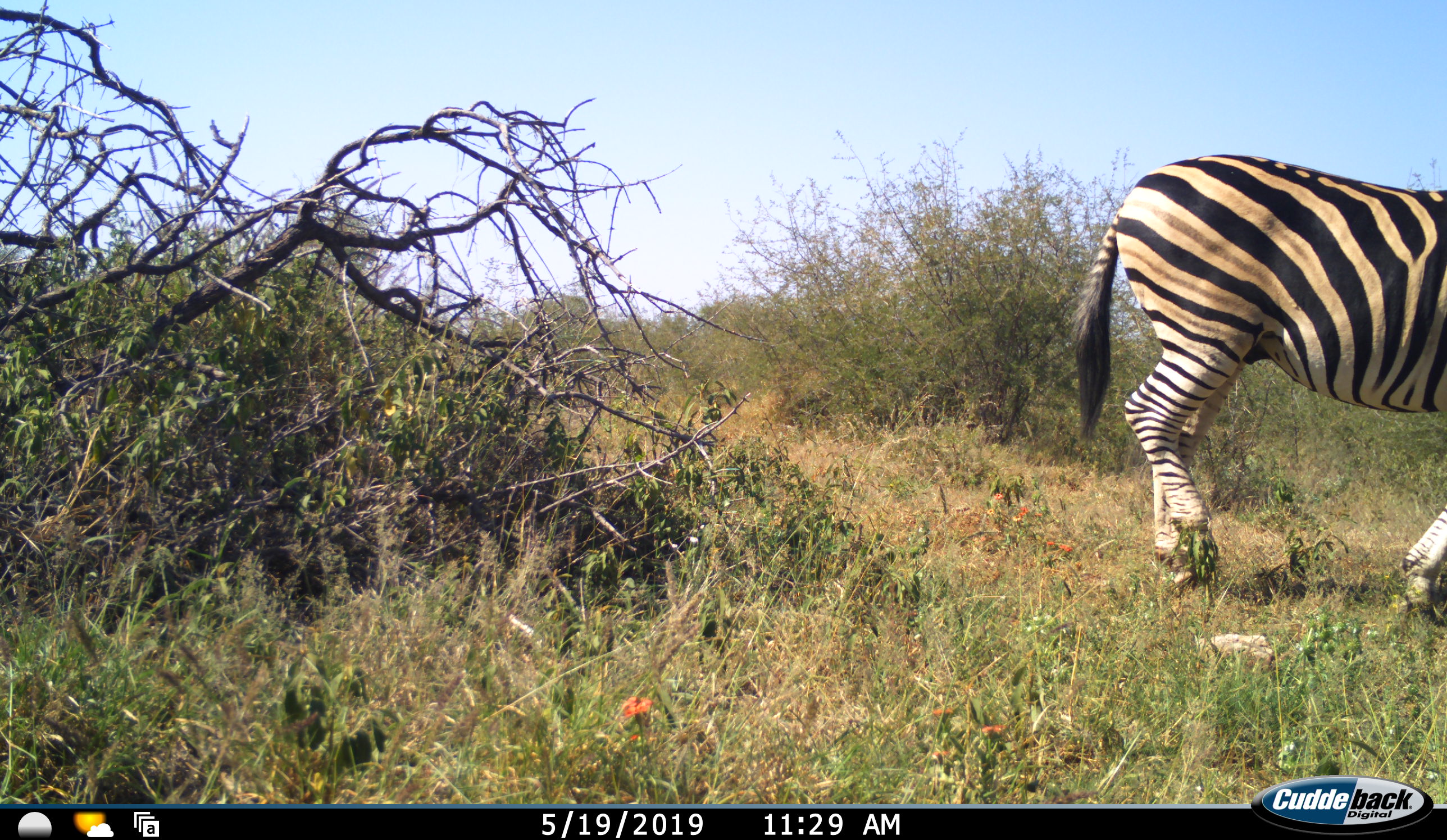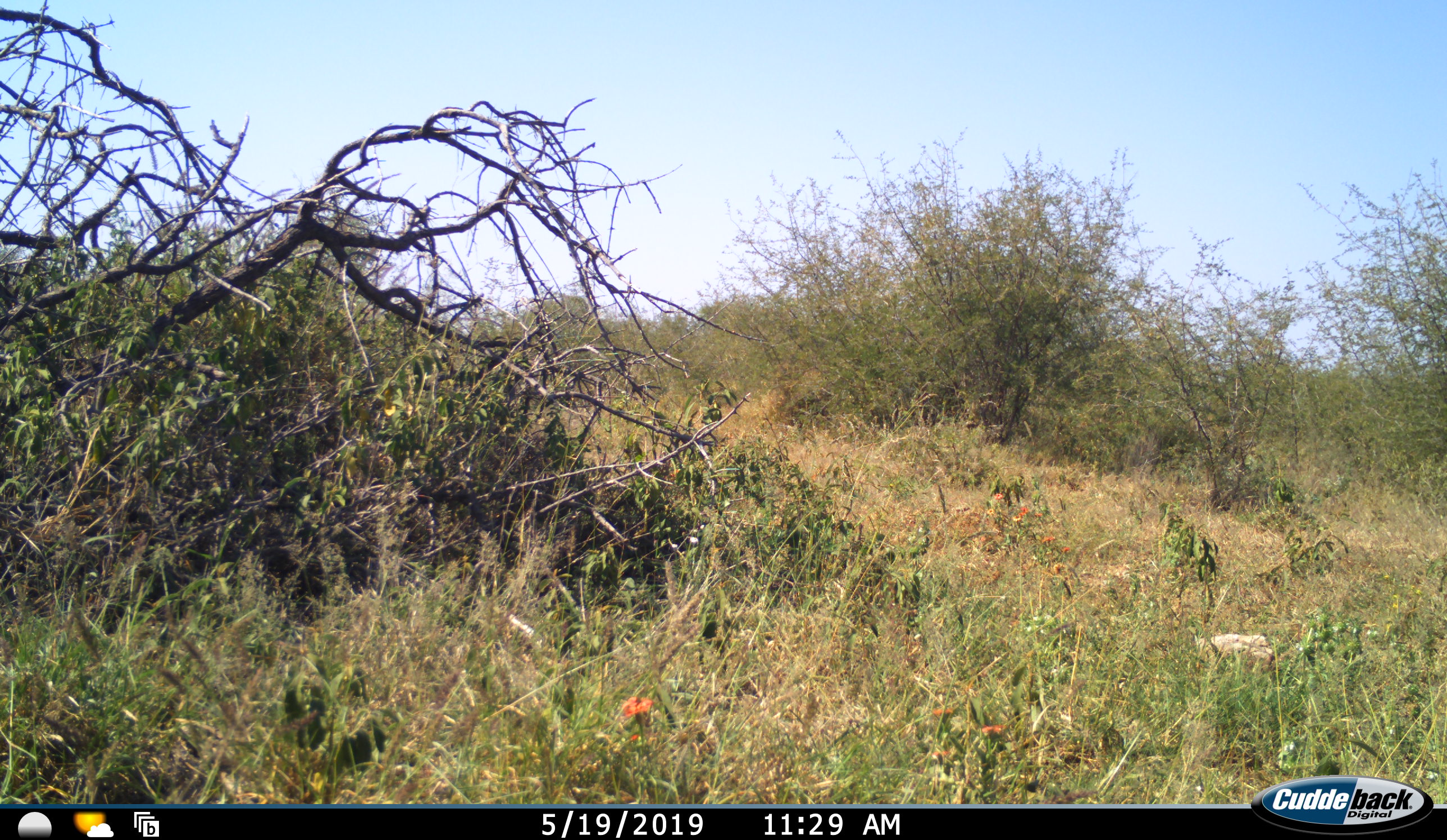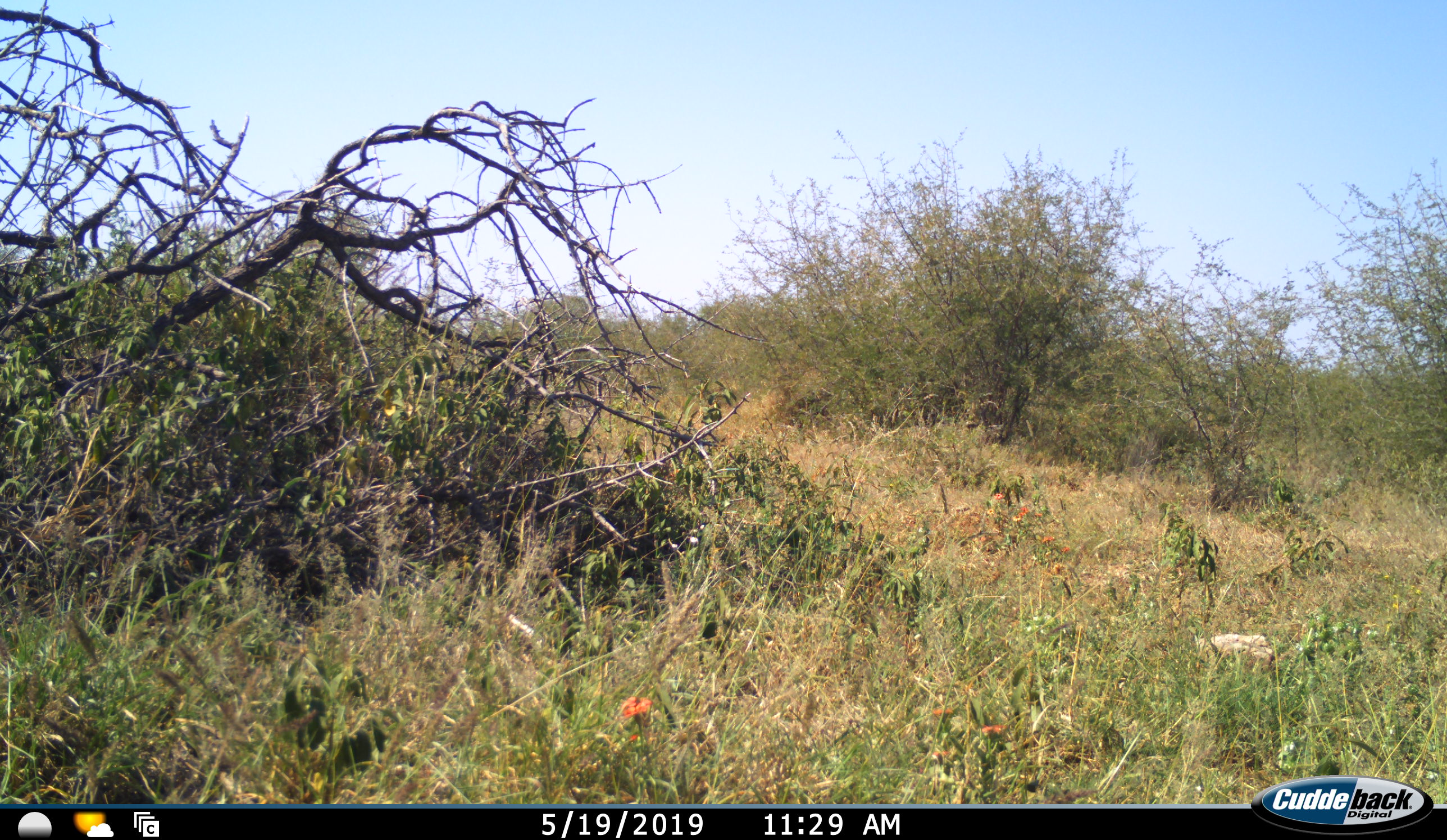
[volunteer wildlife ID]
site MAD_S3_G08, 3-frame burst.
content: unidentified animal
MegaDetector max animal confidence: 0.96